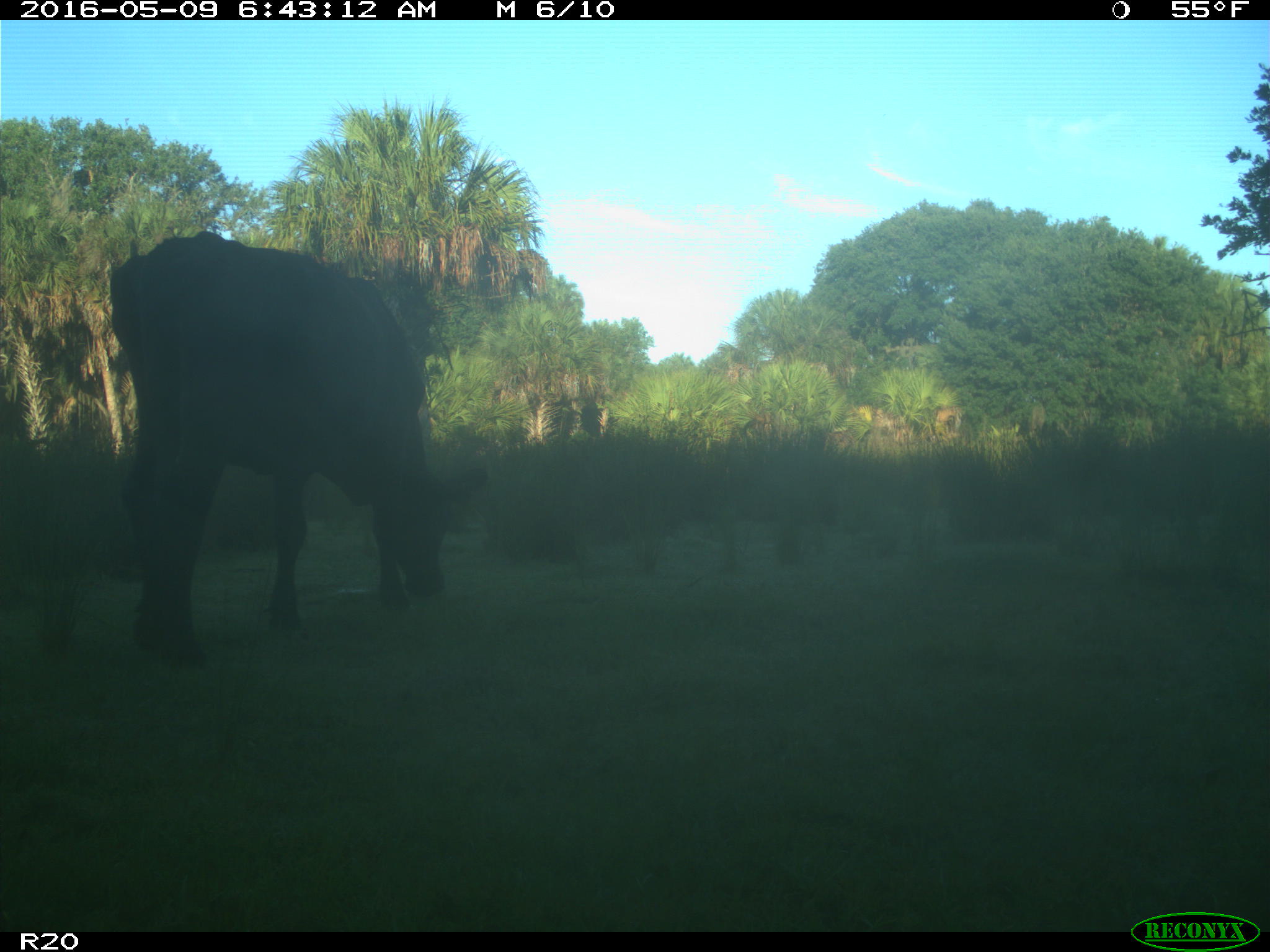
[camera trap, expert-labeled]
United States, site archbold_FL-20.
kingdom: Animalia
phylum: Chordata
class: Mammalia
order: Artiodactyla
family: Bovidae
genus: Bos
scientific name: Bos taurus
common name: domestic cow